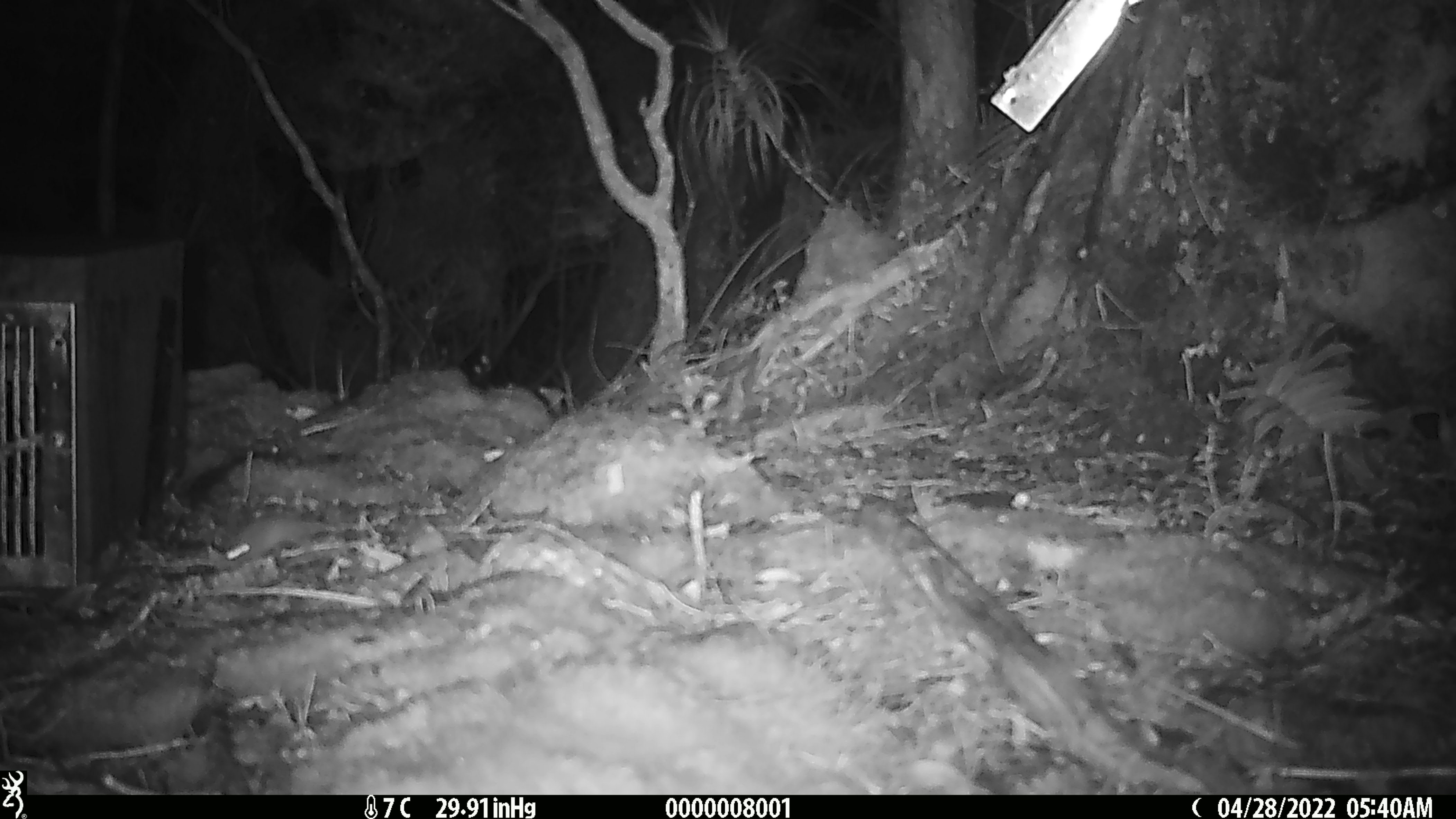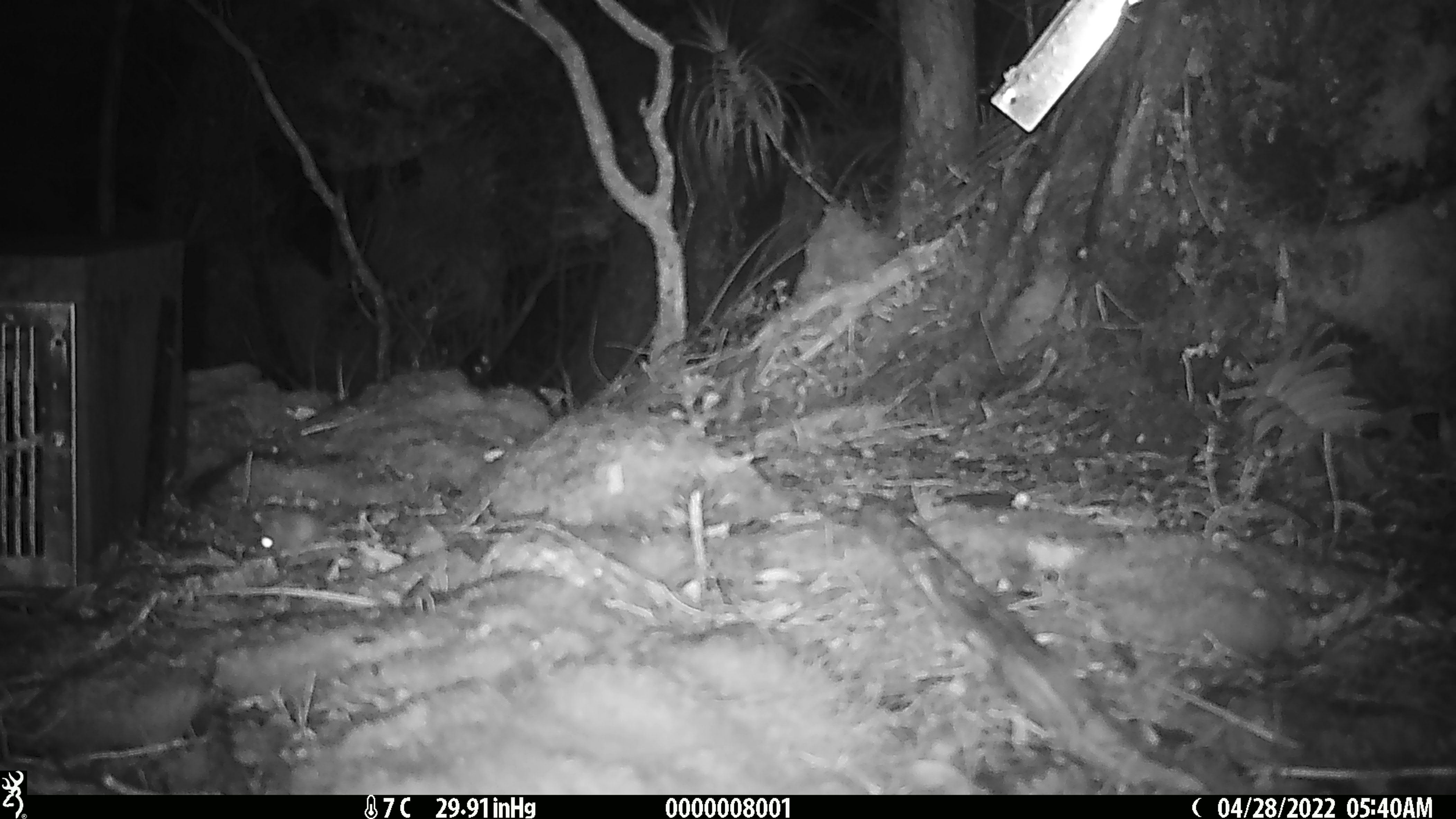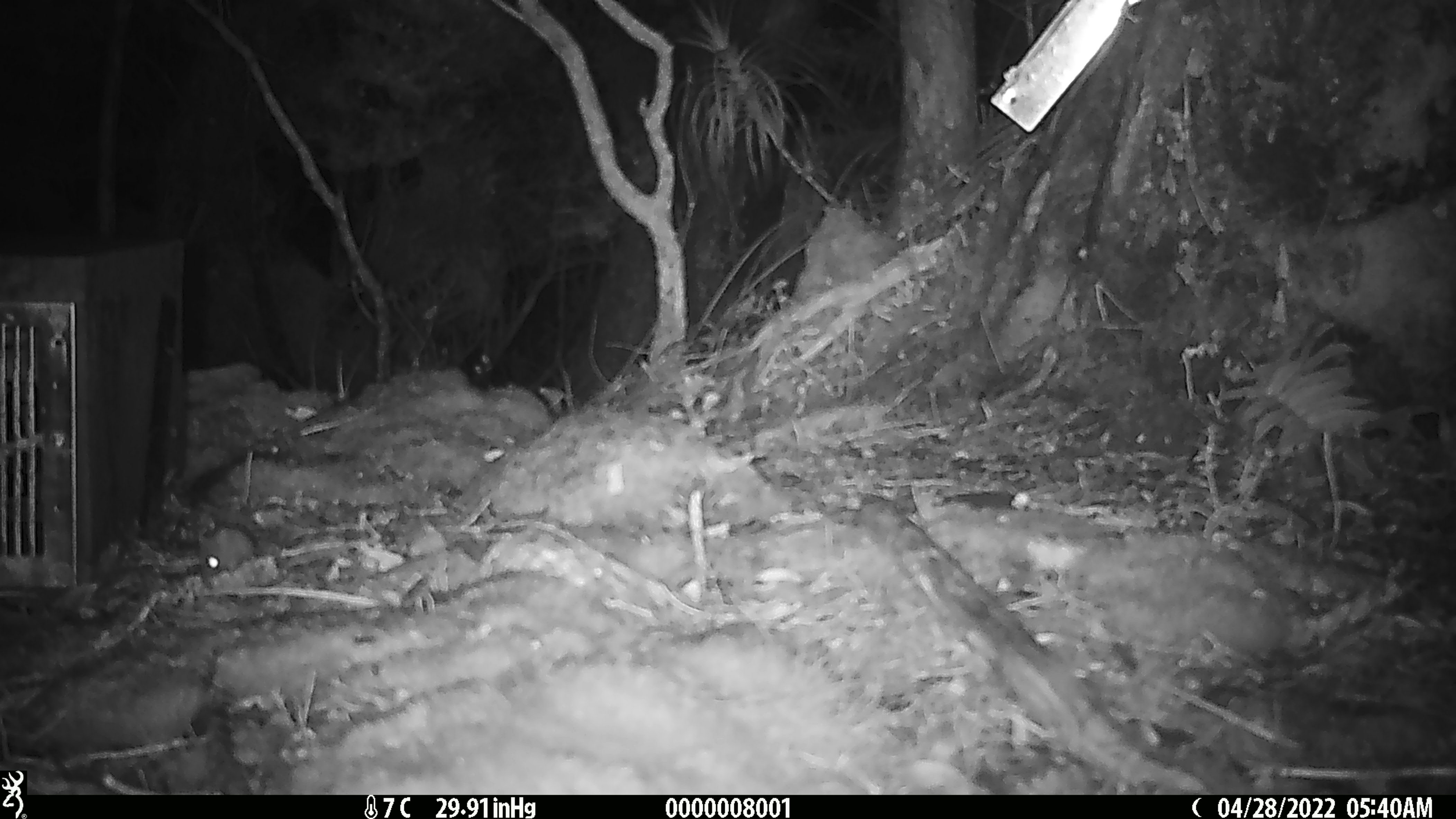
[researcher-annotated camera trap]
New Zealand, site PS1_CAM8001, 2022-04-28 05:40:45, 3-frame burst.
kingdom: Animalia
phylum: Chordata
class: Mammalia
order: Rodentia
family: Muridae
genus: Mus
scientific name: Mus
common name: mouse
Mouse (Mus).